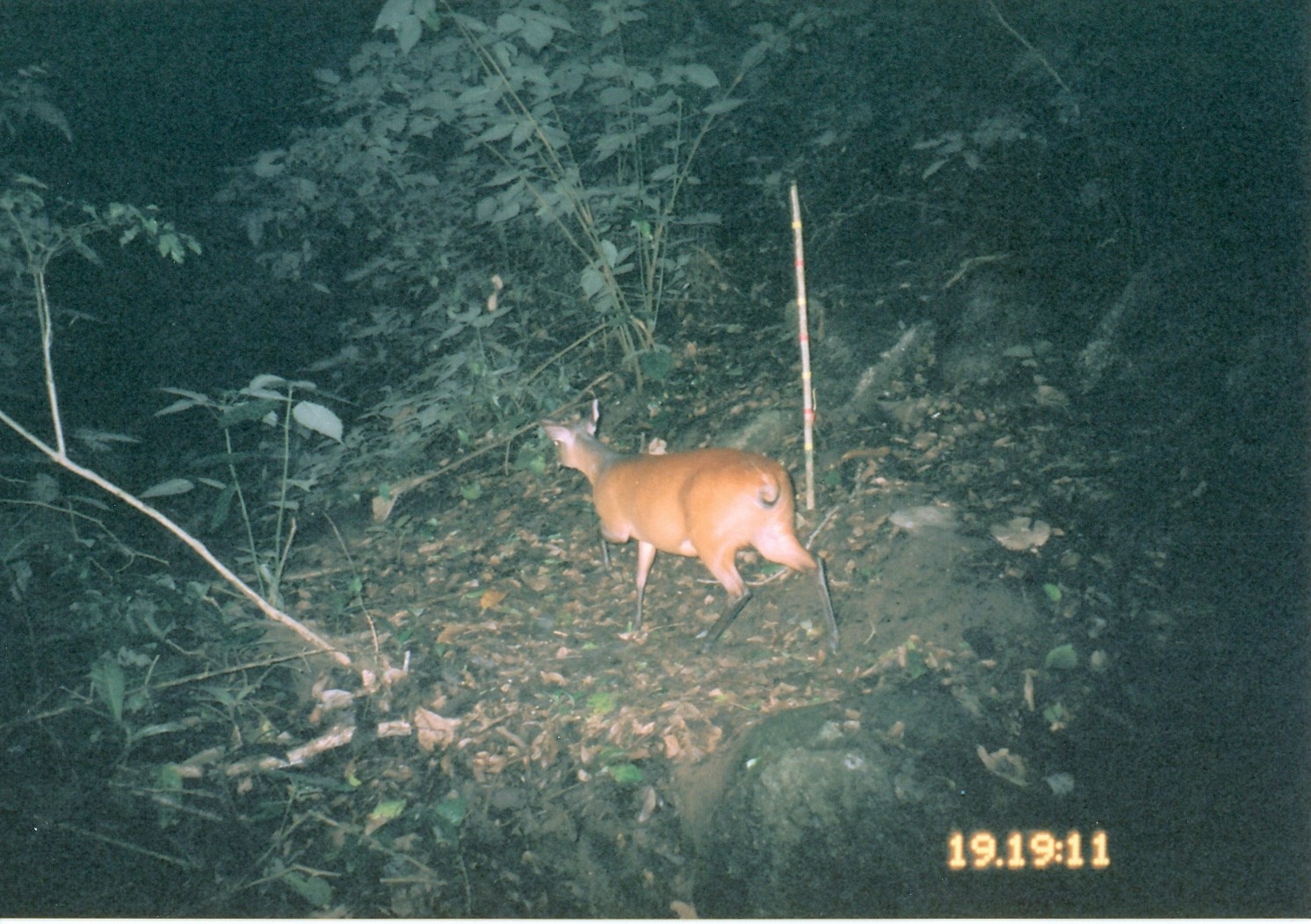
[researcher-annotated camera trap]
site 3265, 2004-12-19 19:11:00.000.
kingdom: Animalia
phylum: Chordata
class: Mammalia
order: Artiodactyla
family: Bovidae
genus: Cephalophus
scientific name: Cephalophus harveyi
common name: harvey's duiker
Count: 1.